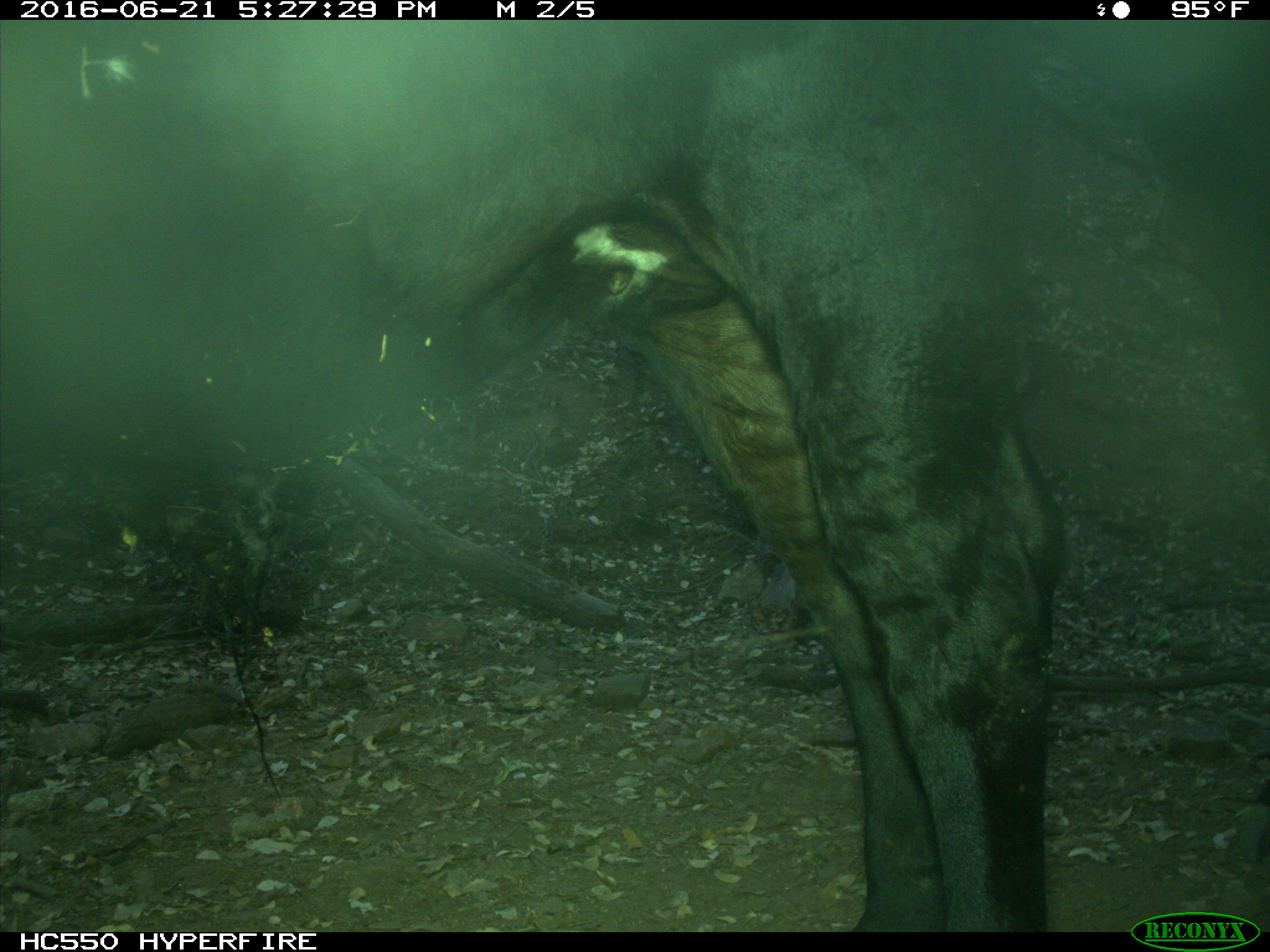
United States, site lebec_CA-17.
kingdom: Animalia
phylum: Chordata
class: Mammalia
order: Artiodactyla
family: Bovidae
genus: Bos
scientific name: Bos taurus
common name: domestic cow